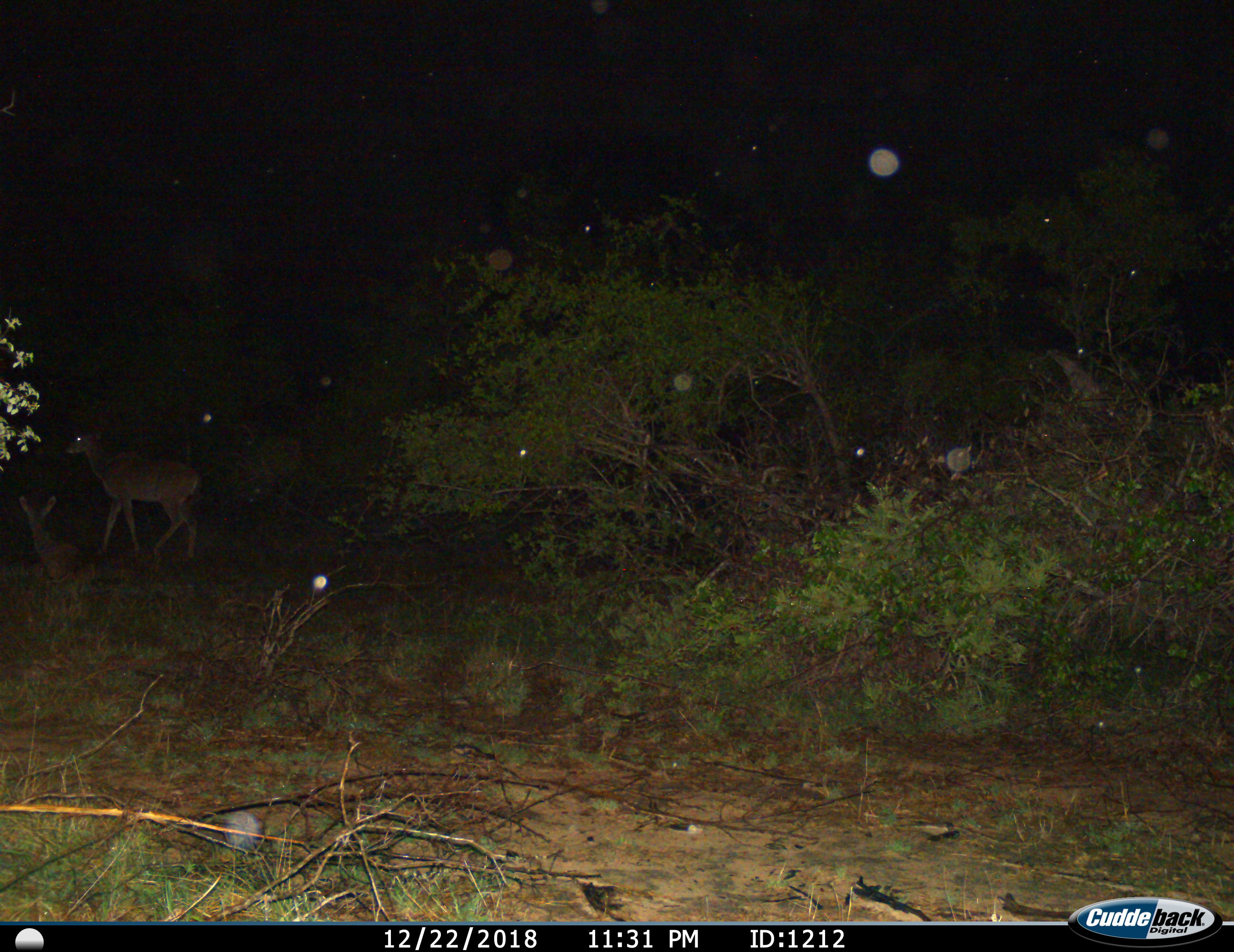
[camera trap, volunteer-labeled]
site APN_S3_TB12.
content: unidentified animal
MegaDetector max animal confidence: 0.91